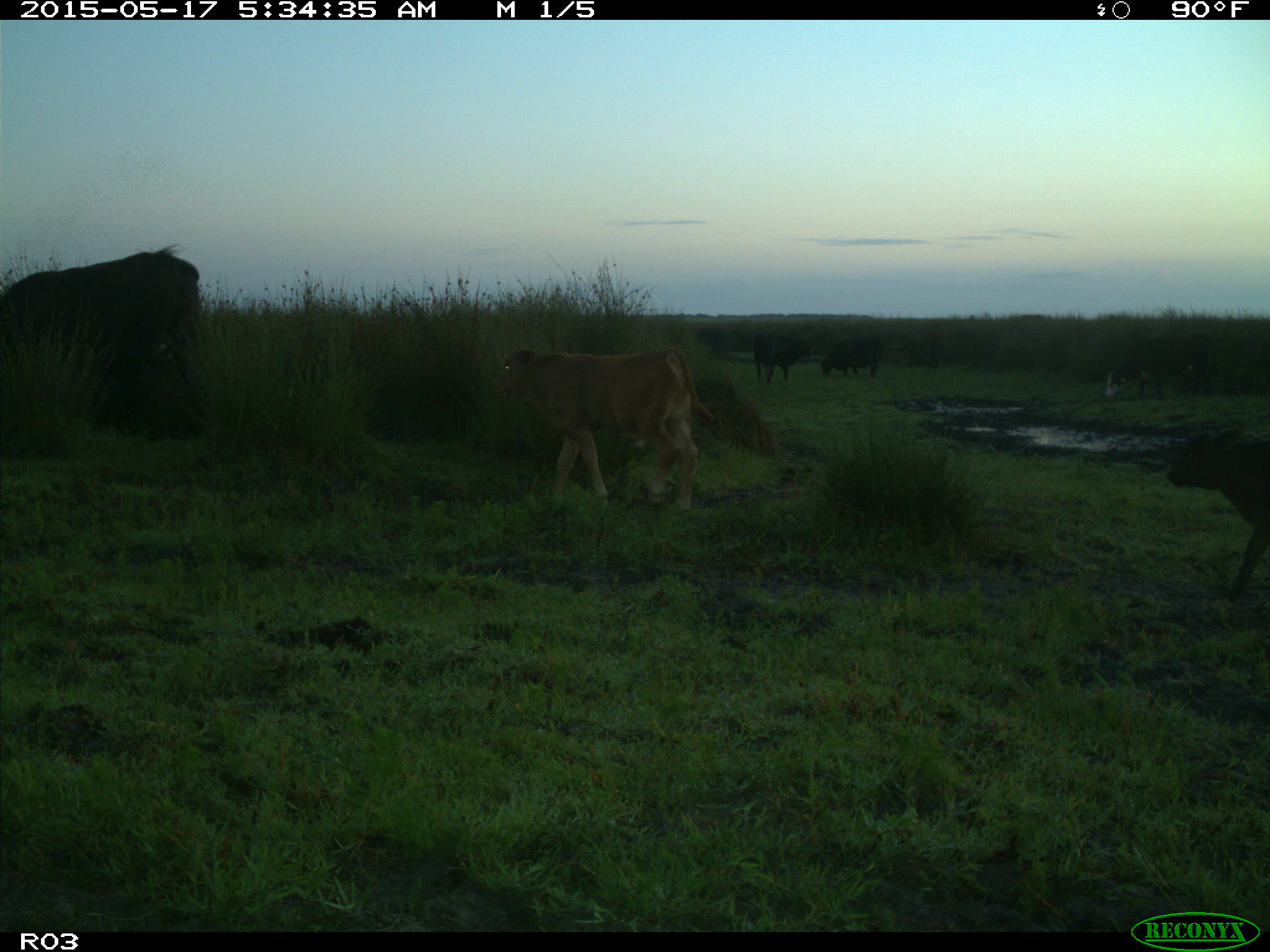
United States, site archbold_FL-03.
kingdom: Animalia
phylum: Chordata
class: Mammalia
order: Artiodactyla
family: Bovidae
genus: Bos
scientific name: Bos taurus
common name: domestic cow